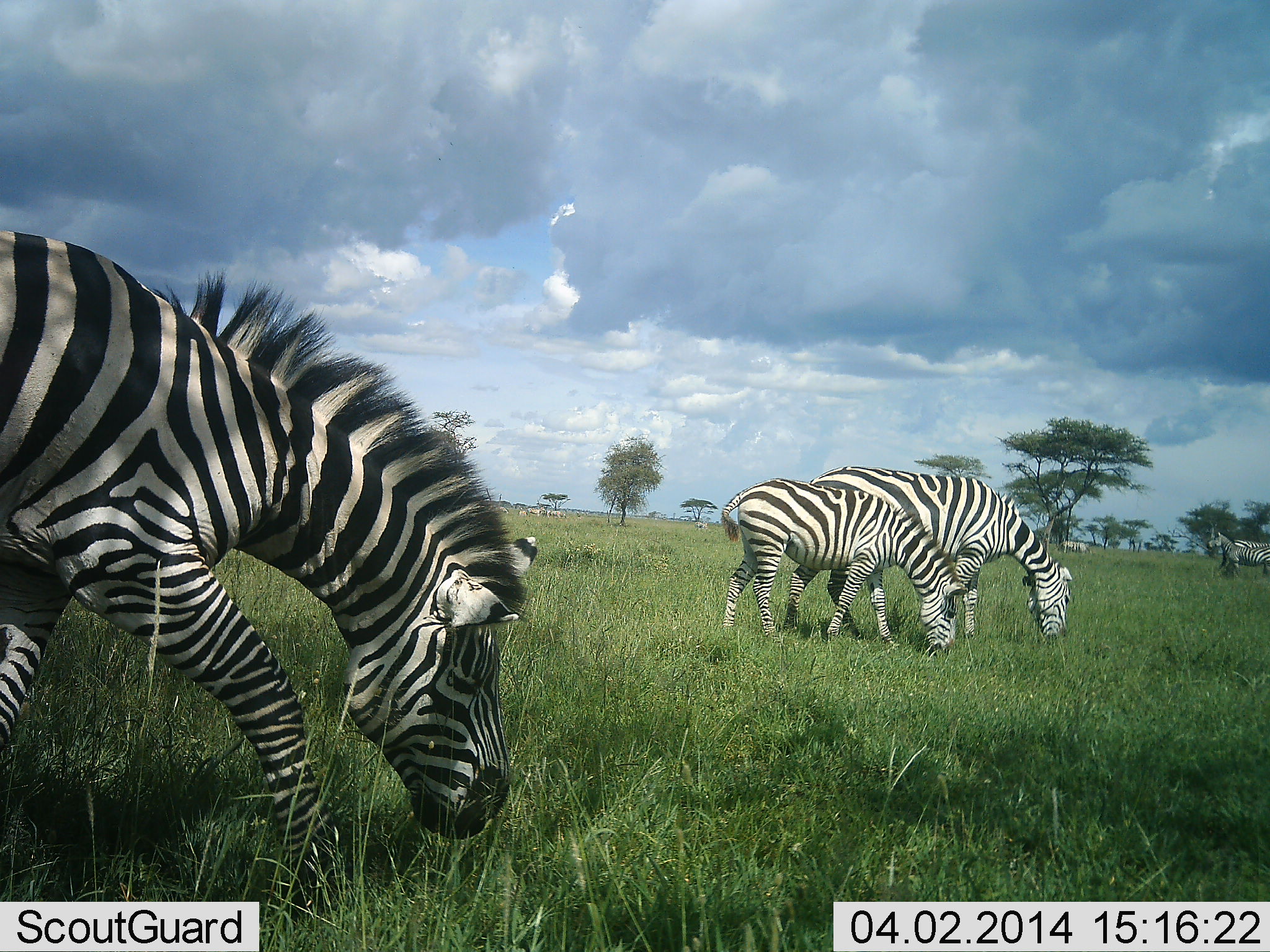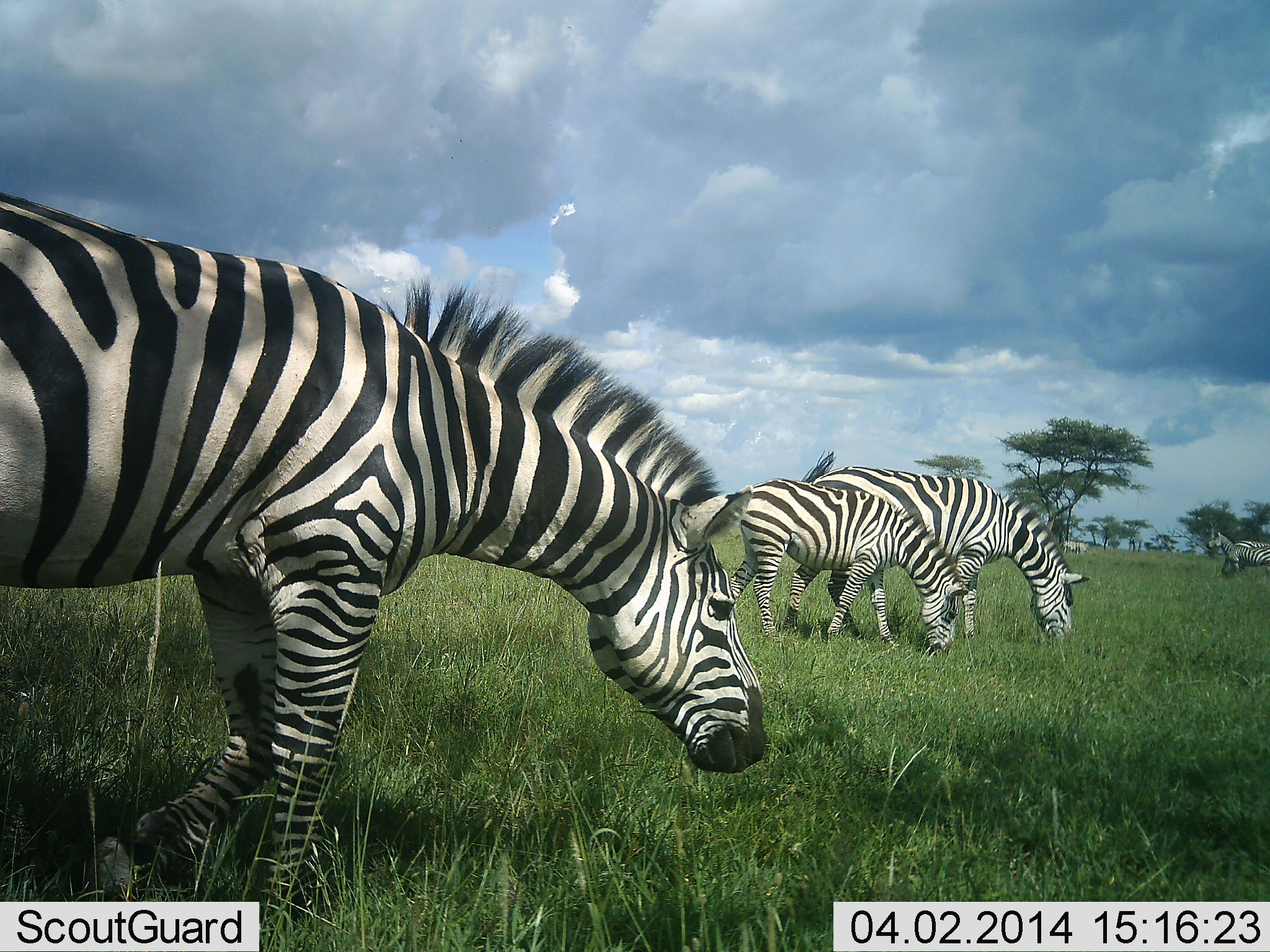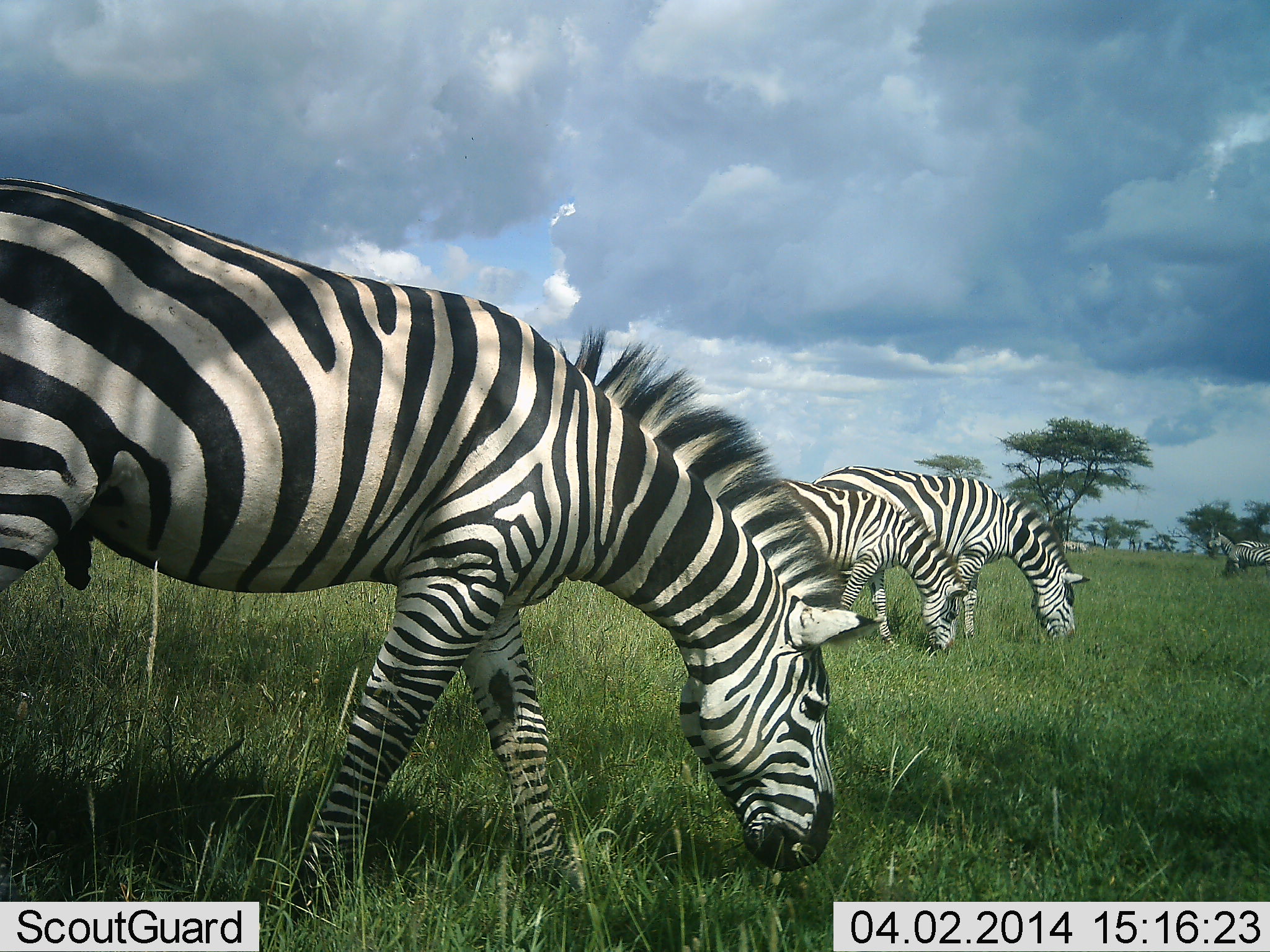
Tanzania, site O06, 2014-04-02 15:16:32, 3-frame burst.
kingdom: Animalia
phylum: Chordata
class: Mammalia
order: Perissodactyla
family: Equidae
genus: Equus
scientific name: Equus quagga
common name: plains zebra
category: zebra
Zebra (plains zebra) (Equus quagga), count 4. Behavior (volunteer vote fractions): standing 36%, resting 0%, moving 64%, interacting 9%. Young present (vote fraction): 36%. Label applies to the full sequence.